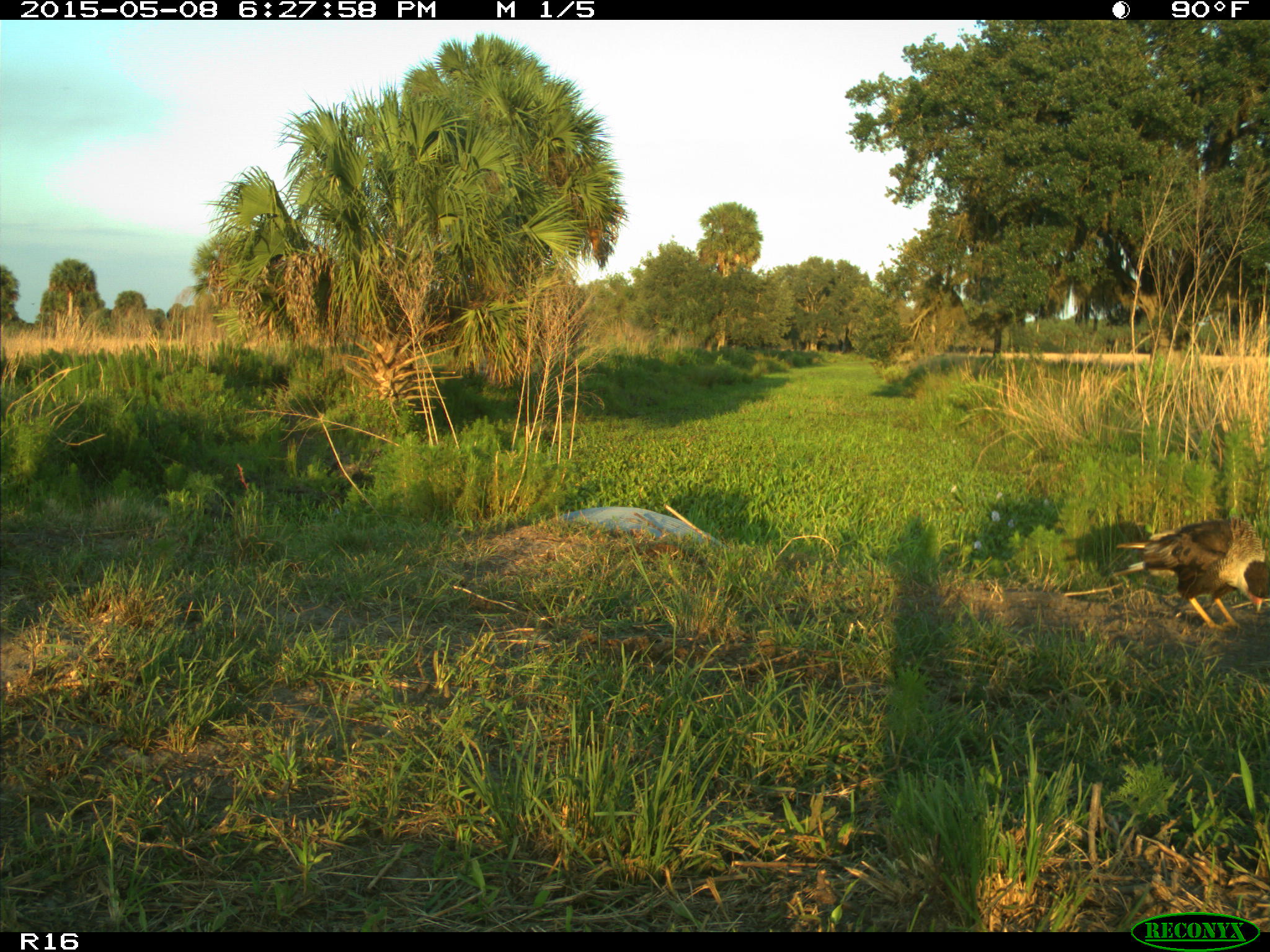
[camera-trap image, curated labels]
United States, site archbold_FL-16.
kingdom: Animalia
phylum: Chordata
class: Mammalia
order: Artiodactyla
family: Bovidae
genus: Bos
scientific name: Bos taurus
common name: domestic cow